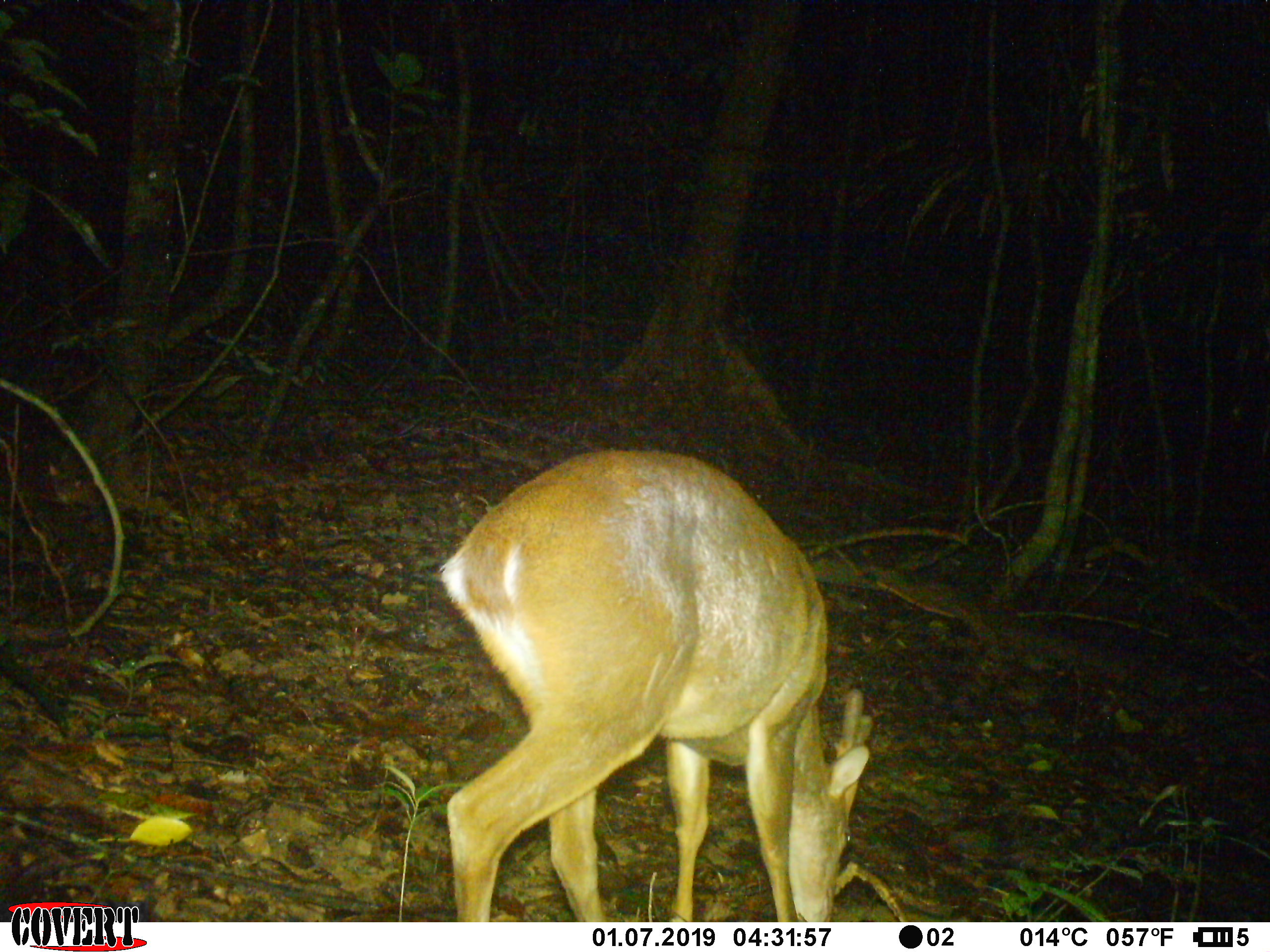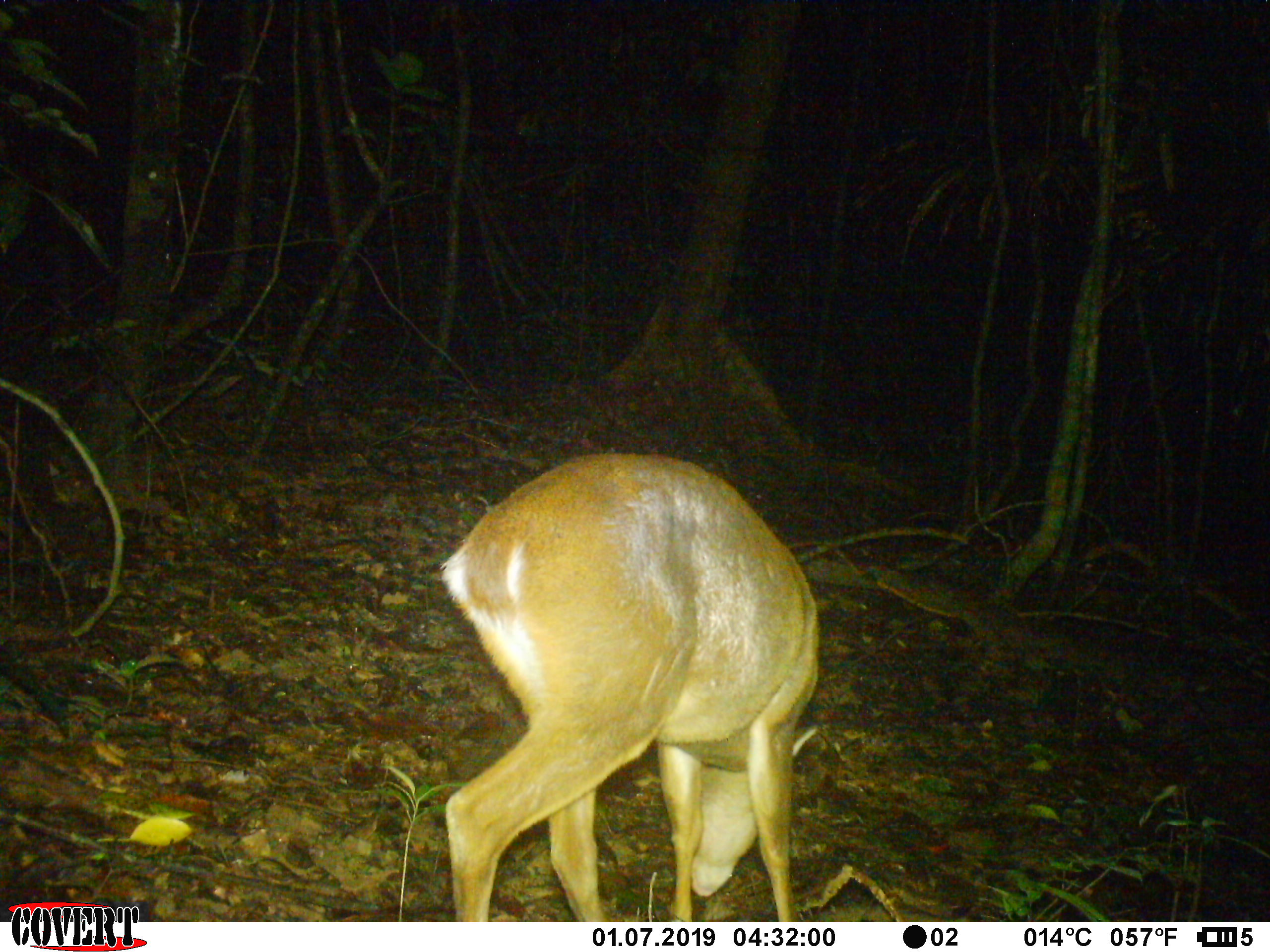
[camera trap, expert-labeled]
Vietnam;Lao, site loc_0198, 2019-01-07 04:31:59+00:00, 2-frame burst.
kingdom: Animalia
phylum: Chordata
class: Mammalia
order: Artiodactyla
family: Cervidae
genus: Muntiacus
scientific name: Muntiacus vuquangensis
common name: large-antlered muntjac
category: large antlered muntjac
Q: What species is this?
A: Large antlered muntjac (large-antlered muntjac) (Muntiacus vuquangensis).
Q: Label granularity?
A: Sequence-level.